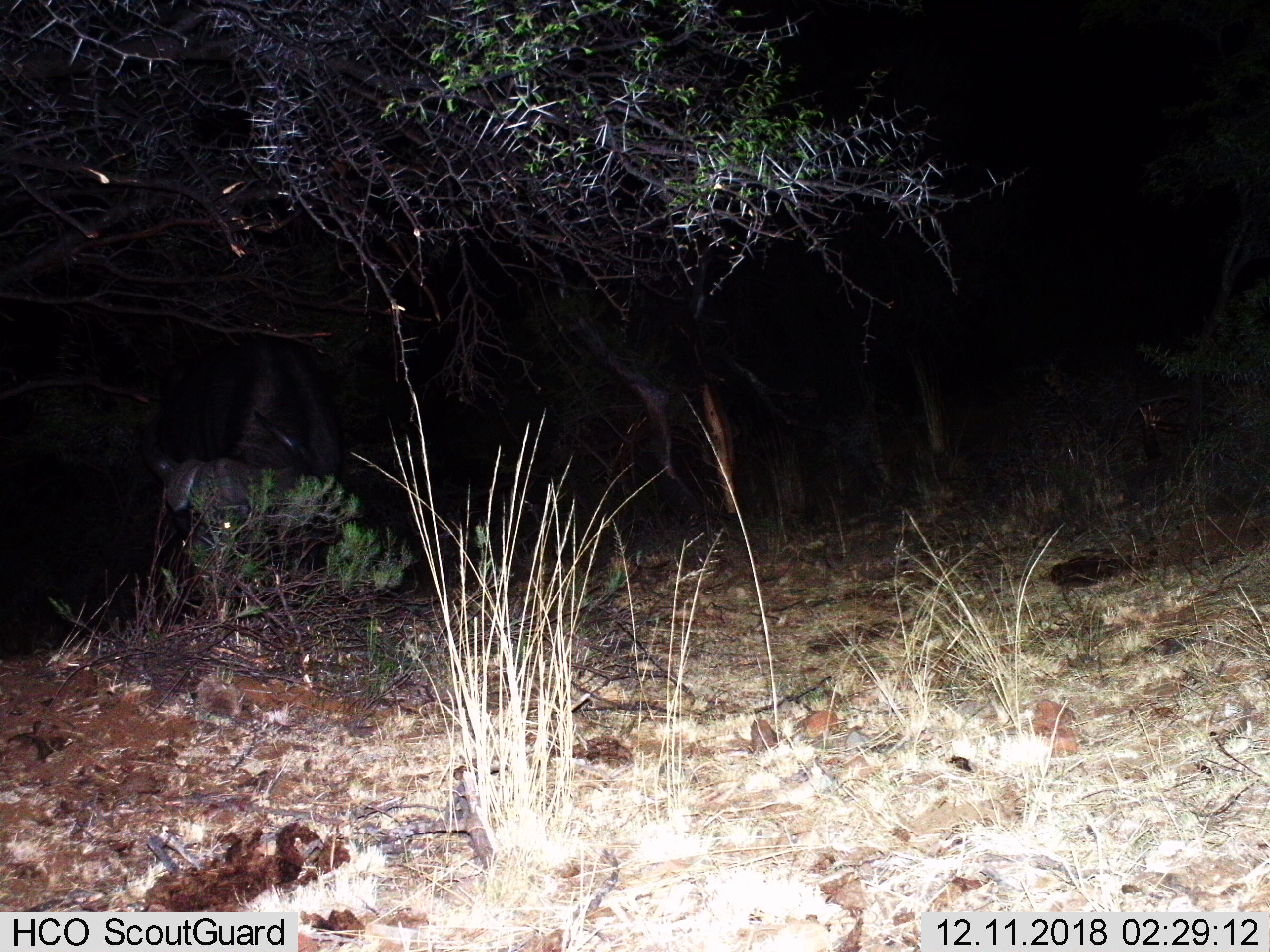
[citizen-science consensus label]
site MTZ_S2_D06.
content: unidentified animal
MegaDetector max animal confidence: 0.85